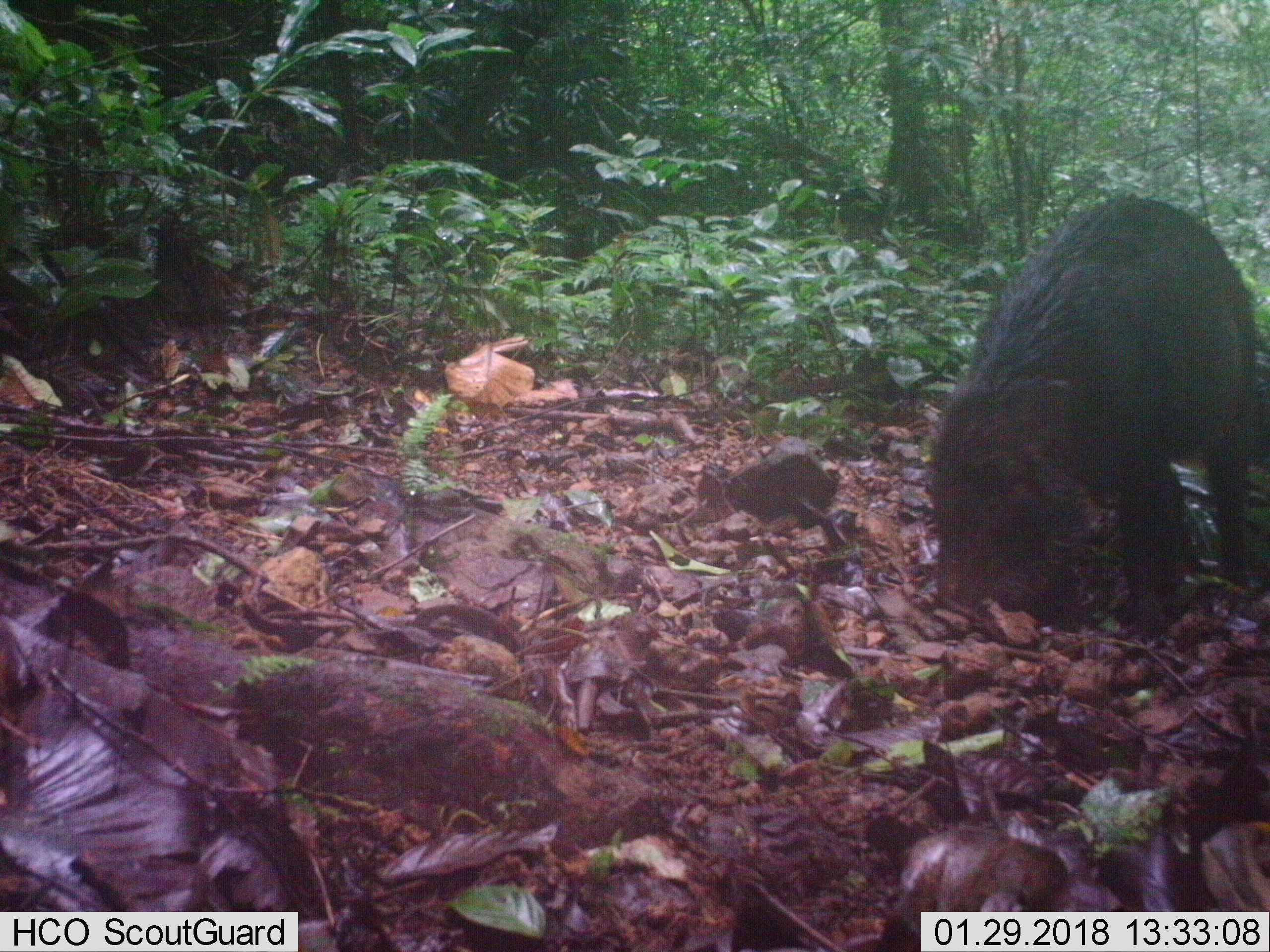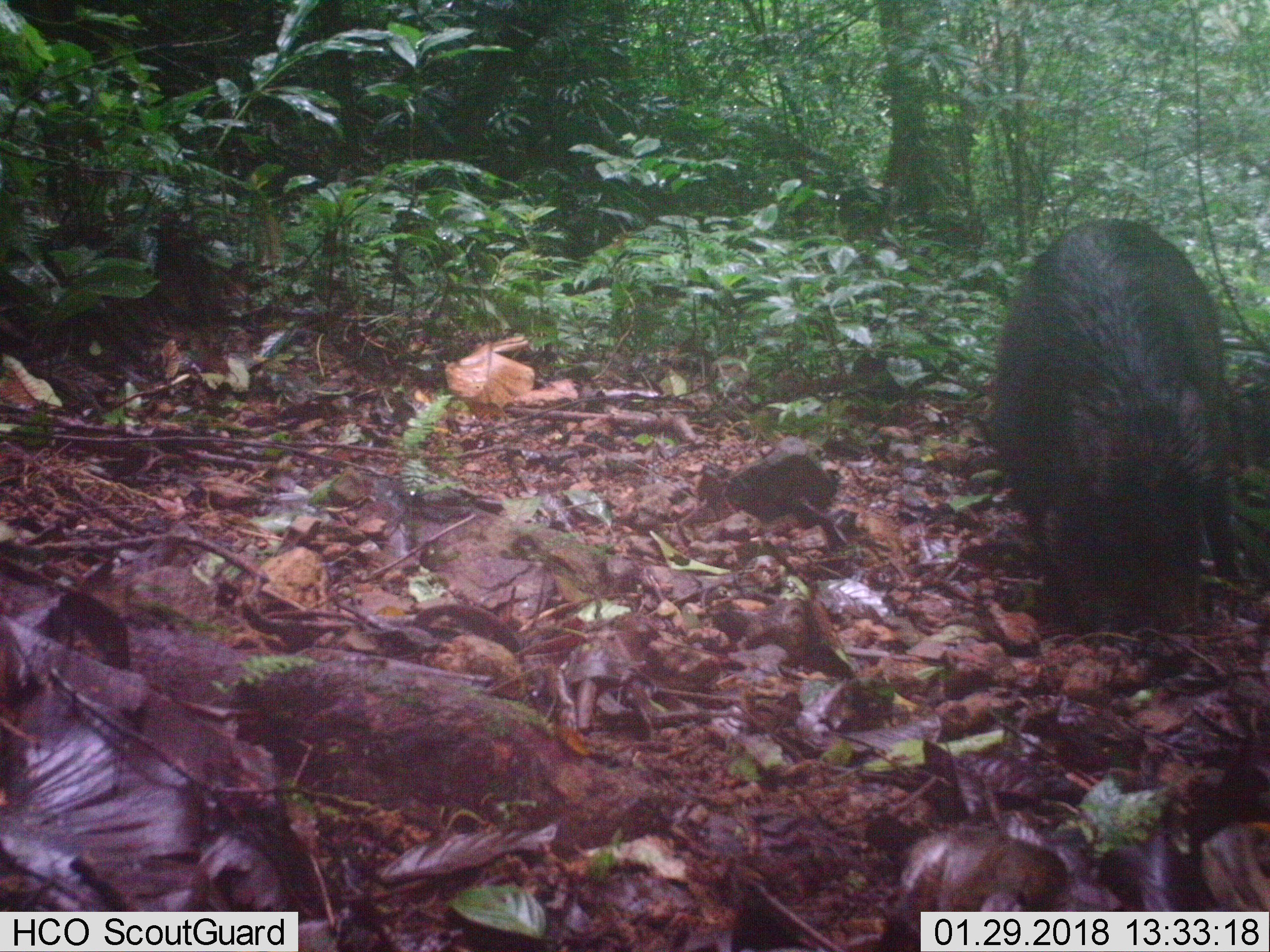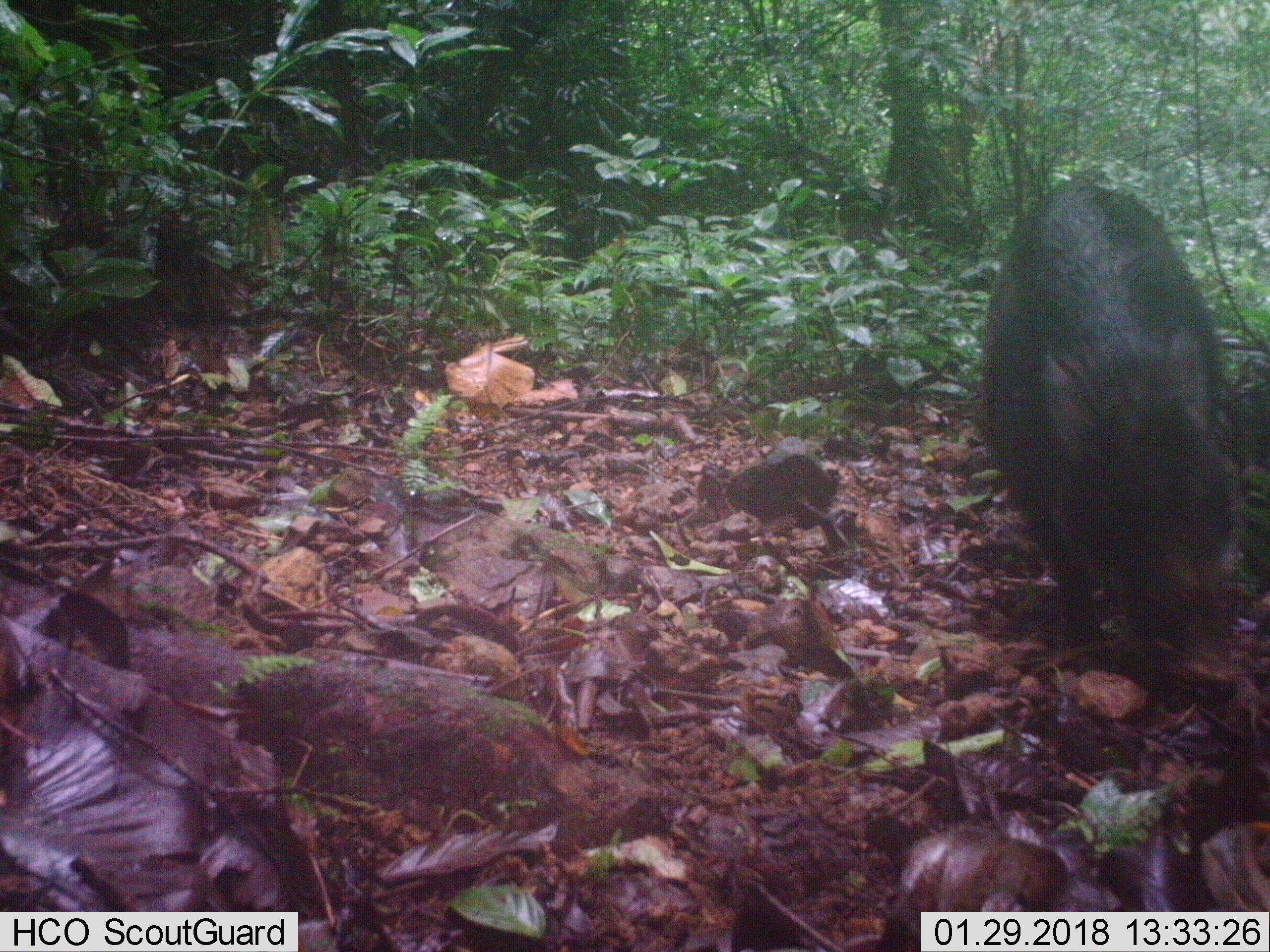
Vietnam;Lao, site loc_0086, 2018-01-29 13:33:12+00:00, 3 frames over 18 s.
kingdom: Animalia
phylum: Chordata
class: Mammalia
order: Artiodactyla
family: Suidae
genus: Sus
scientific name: Sus scrofa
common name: eurasian wild pig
Eurasian wild pig (Sus scrofa). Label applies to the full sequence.